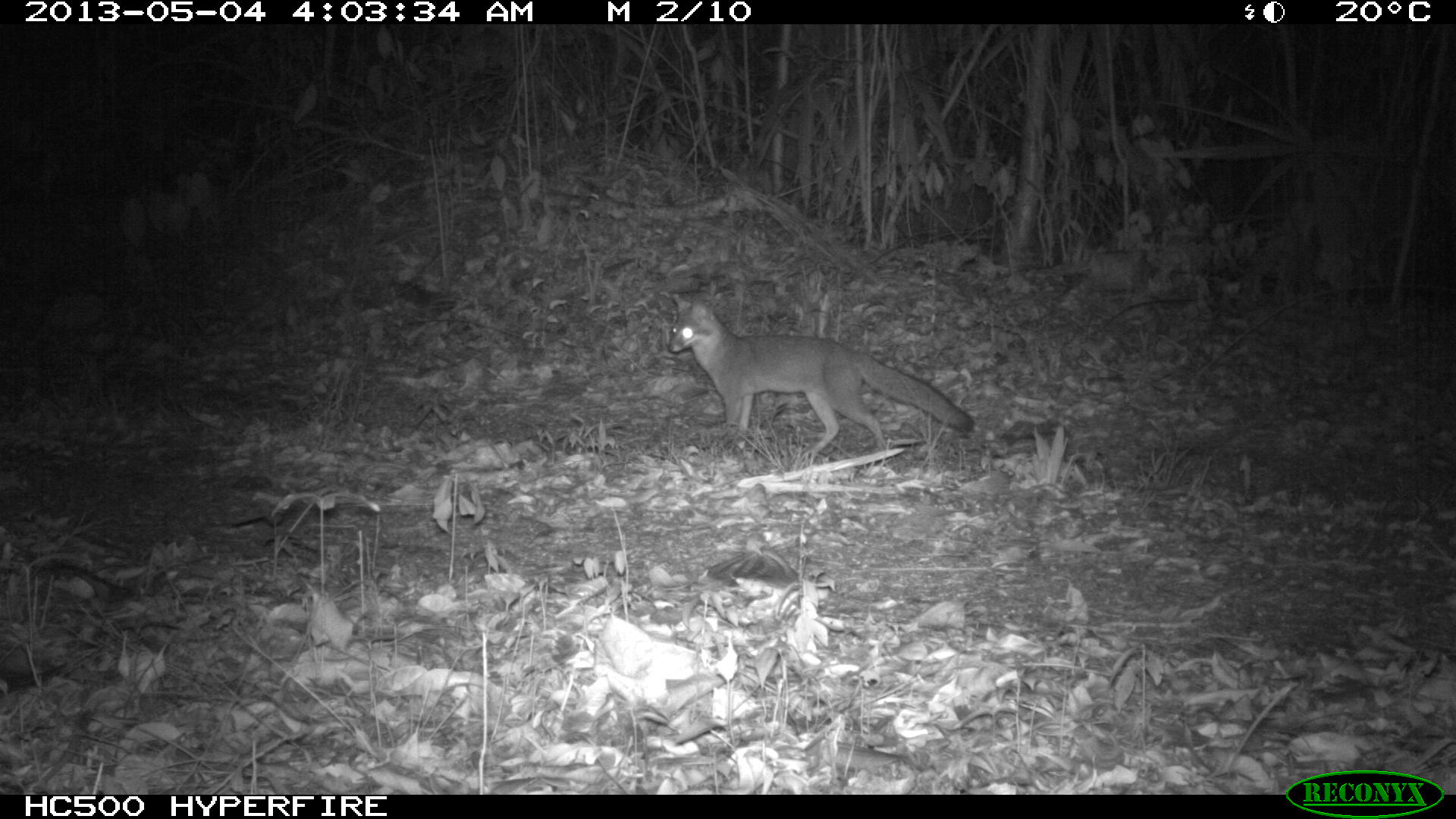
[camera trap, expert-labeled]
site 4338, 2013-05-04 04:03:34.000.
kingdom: Animalia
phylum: Chordata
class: Mammalia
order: Carnivora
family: Canidae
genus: Urocyon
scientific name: Urocyon cinereoargenteus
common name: gray fox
Urocyon cinereoargenteus (gray fox), count 1.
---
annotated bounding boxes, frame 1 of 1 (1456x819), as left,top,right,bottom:
urocyon cinereoargenteus: 666,291,974,459